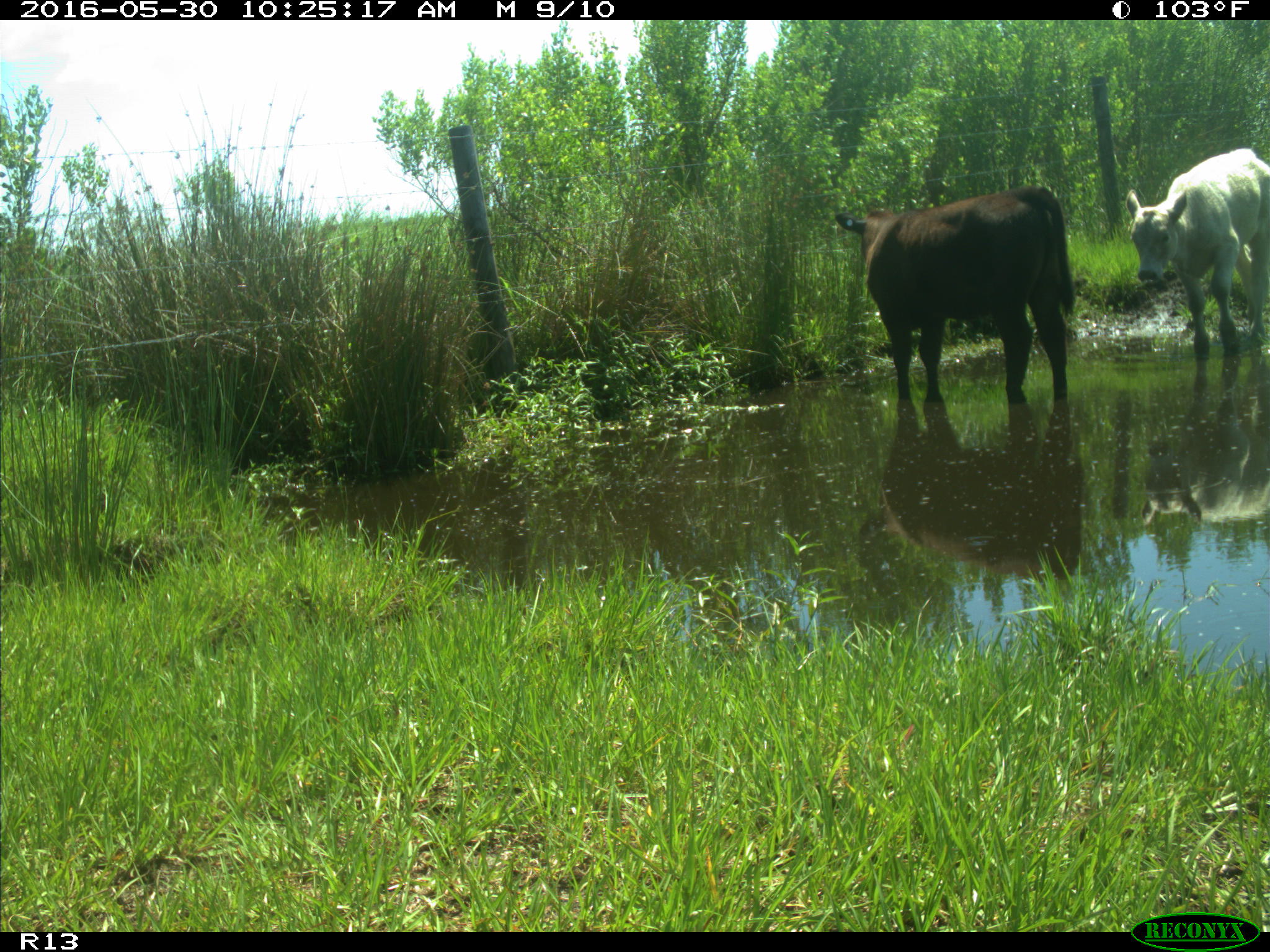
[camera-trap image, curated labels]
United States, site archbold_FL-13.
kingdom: Animalia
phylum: Chordata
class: Mammalia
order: Artiodactyla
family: Bovidae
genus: Bos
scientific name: Bos taurus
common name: domestic cow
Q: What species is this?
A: Bos taurus (domestic cow).